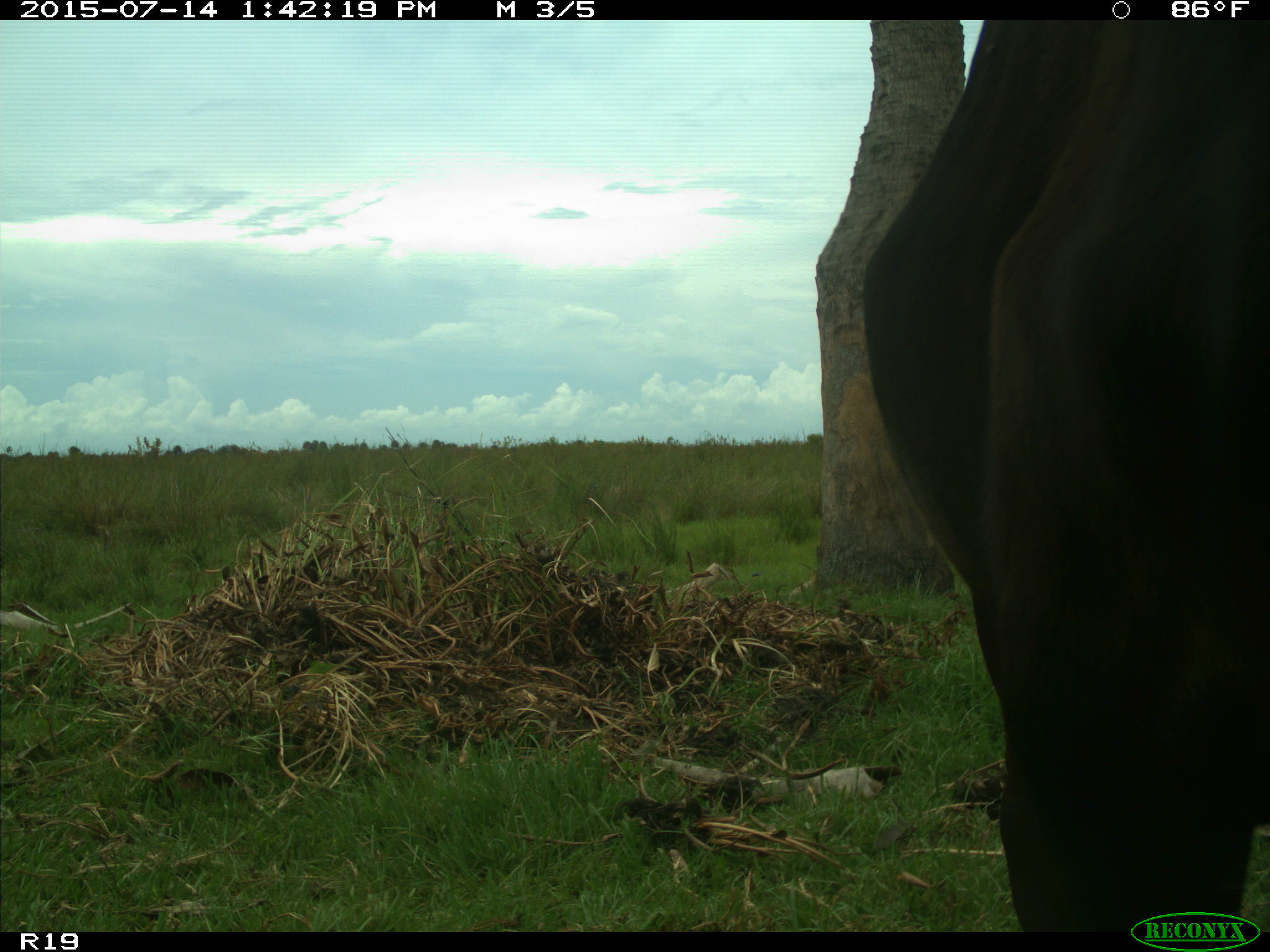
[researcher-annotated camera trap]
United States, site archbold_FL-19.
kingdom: Animalia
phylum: Chordata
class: Mammalia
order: Artiodactyla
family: Bovidae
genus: Bos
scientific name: Bos taurus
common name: domestic cow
Bos taurus (domestic cow).